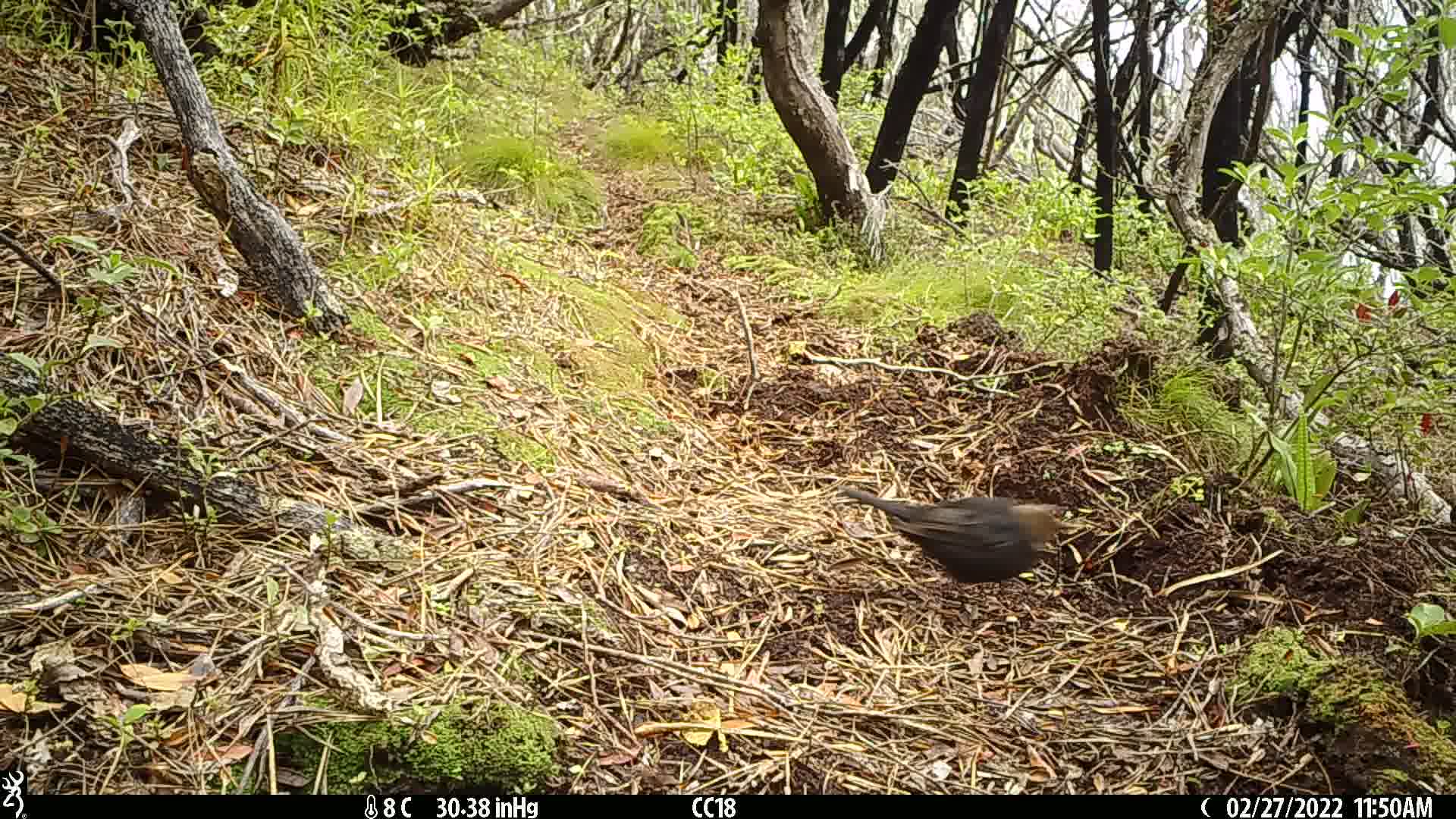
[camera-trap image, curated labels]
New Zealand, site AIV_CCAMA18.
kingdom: Animalia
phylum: Chordata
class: Aves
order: Passeriformes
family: Turdidae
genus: Turdus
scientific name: Turdus merula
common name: eurasian blackbird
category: blackbird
Blackbird (eurasian blackbird) (Turdus merula).